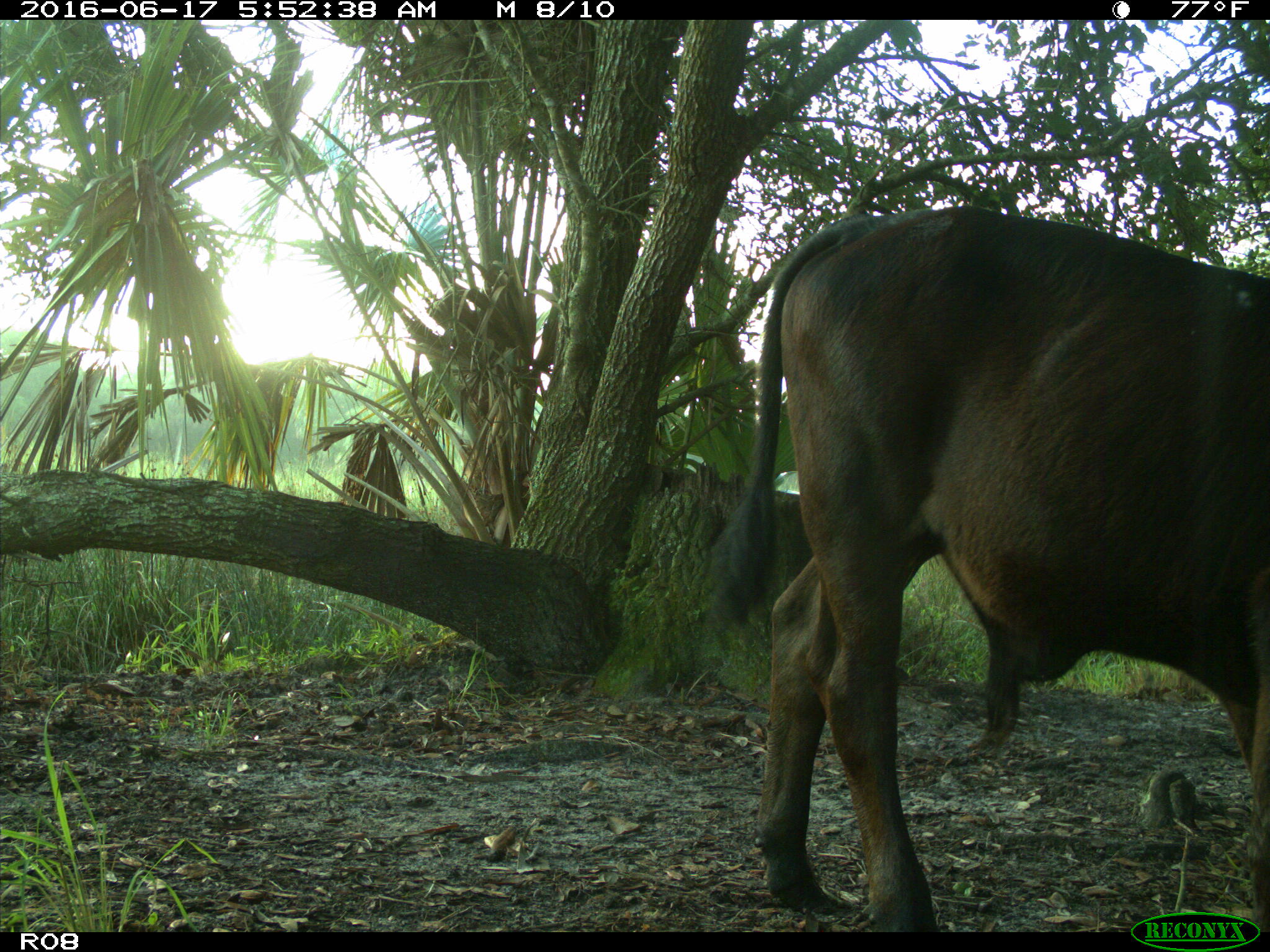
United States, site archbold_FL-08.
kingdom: Animalia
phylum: Chordata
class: Mammalia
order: Artiodactyla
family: Bovidae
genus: Bos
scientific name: Bos taurus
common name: domestic cow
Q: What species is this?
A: Bos taurus (domestic cow).